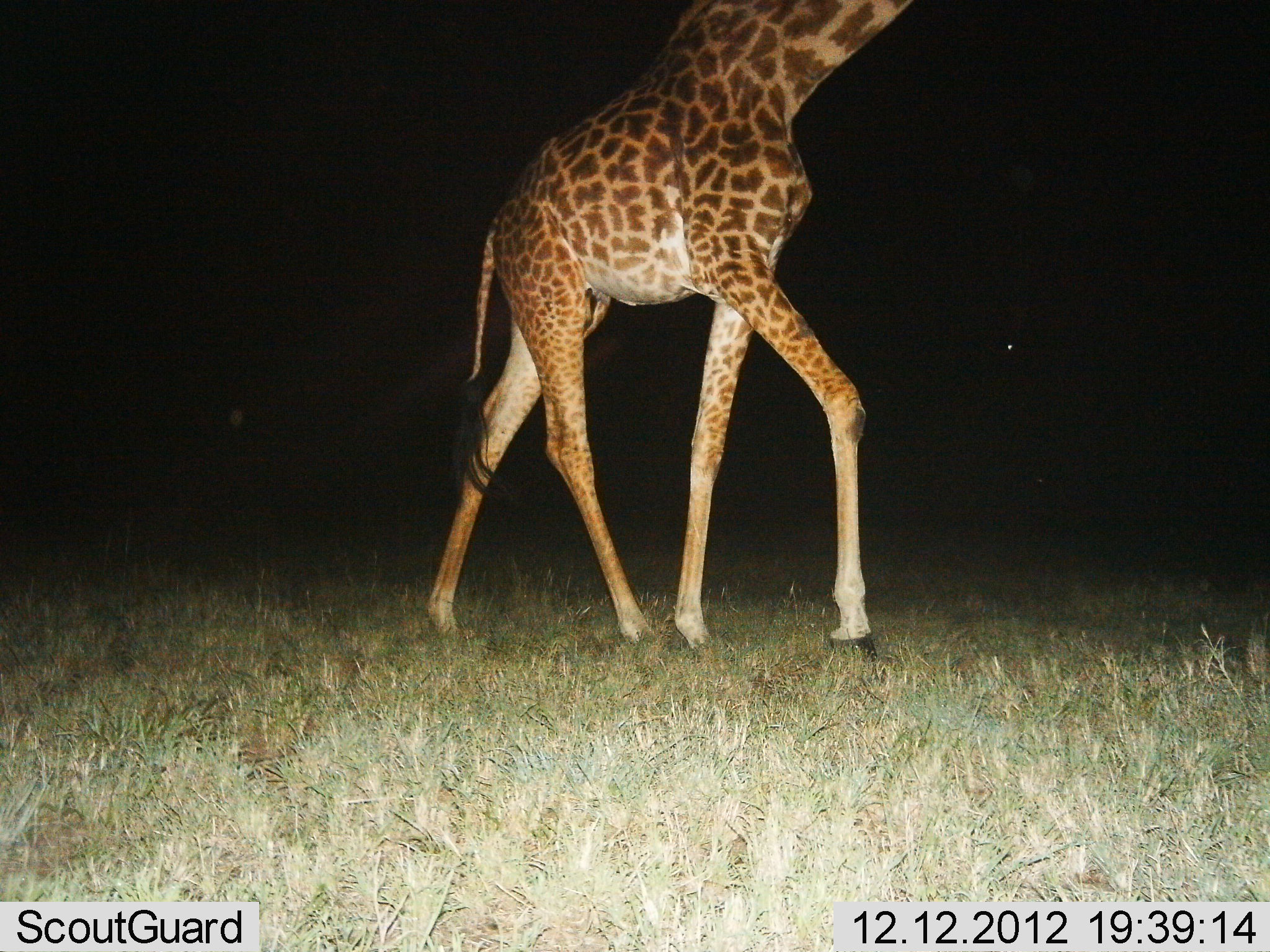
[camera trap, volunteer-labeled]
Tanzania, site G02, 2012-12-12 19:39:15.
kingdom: Animalia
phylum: Chordata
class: Mammalia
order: Artiodactyla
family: Giraffidae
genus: Giraffa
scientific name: Giraffa camelopardalis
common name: giraffe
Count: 1.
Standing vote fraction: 19%.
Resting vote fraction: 2%.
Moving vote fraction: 83%.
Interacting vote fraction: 0%.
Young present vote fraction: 0%.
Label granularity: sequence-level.